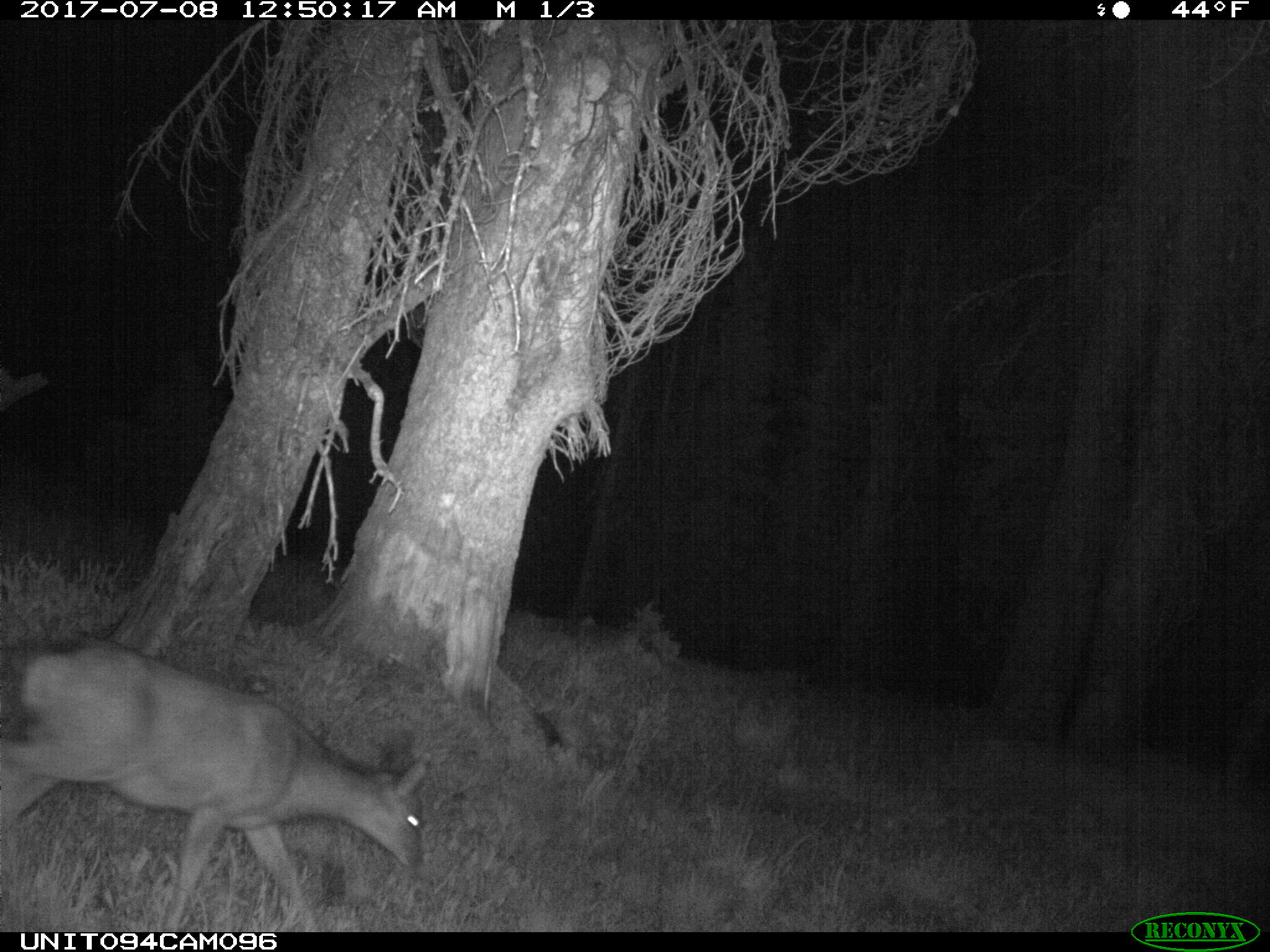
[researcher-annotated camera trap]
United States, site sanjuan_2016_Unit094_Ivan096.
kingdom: Animalia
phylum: Chordata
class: Mammalia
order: Artiodactyla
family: Cervidae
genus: Odocoileus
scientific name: Odocoileus hemionus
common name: mule deer